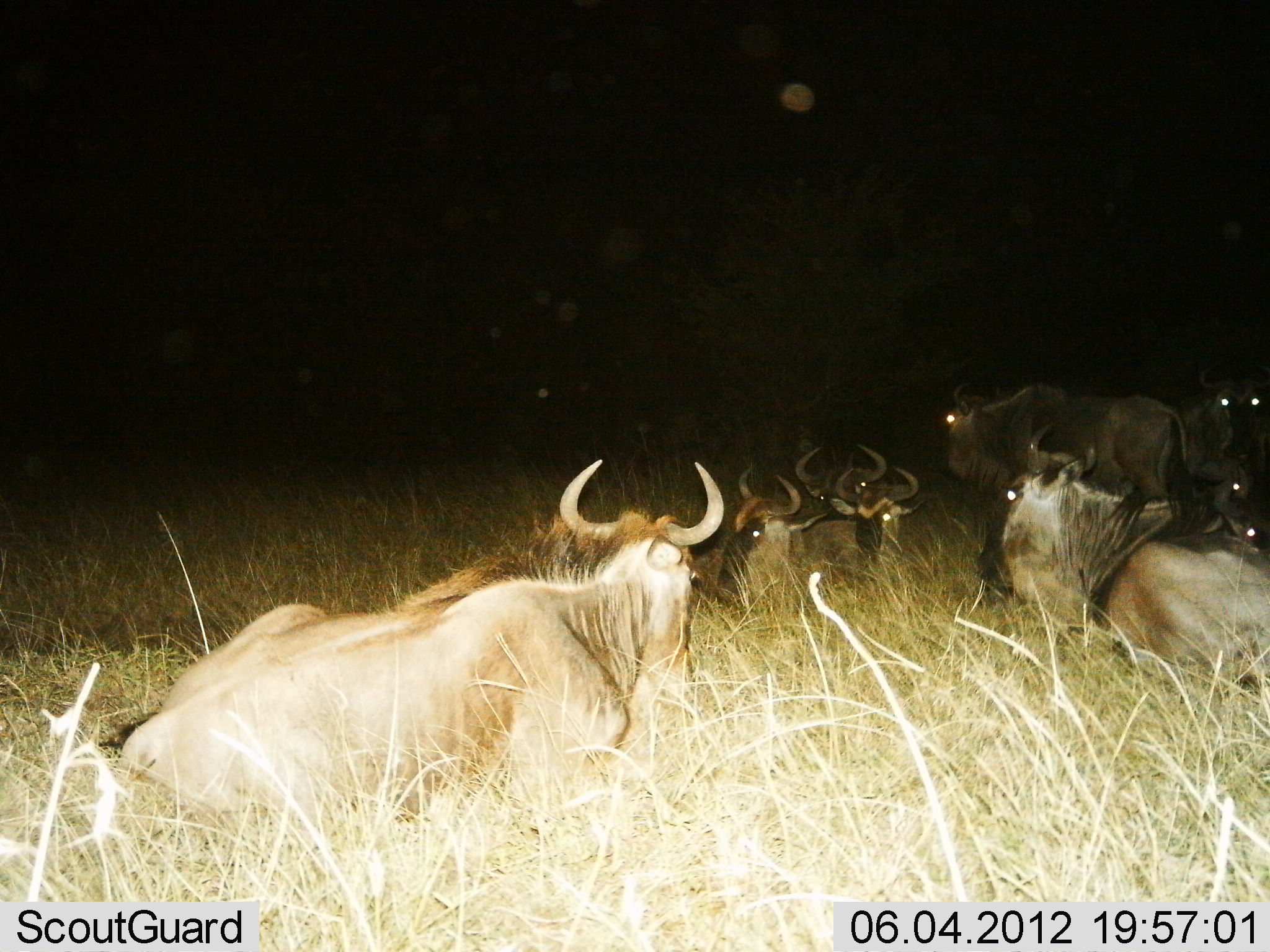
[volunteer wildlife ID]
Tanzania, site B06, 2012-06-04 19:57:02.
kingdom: Animalia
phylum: Chordata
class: Mammalia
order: Artiodactyla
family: Bovidae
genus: Connochaetes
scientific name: Connochaetes taurinus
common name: blue wildebeest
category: wildebeest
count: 9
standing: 40%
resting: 100%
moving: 0%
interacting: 0%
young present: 0%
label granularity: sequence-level